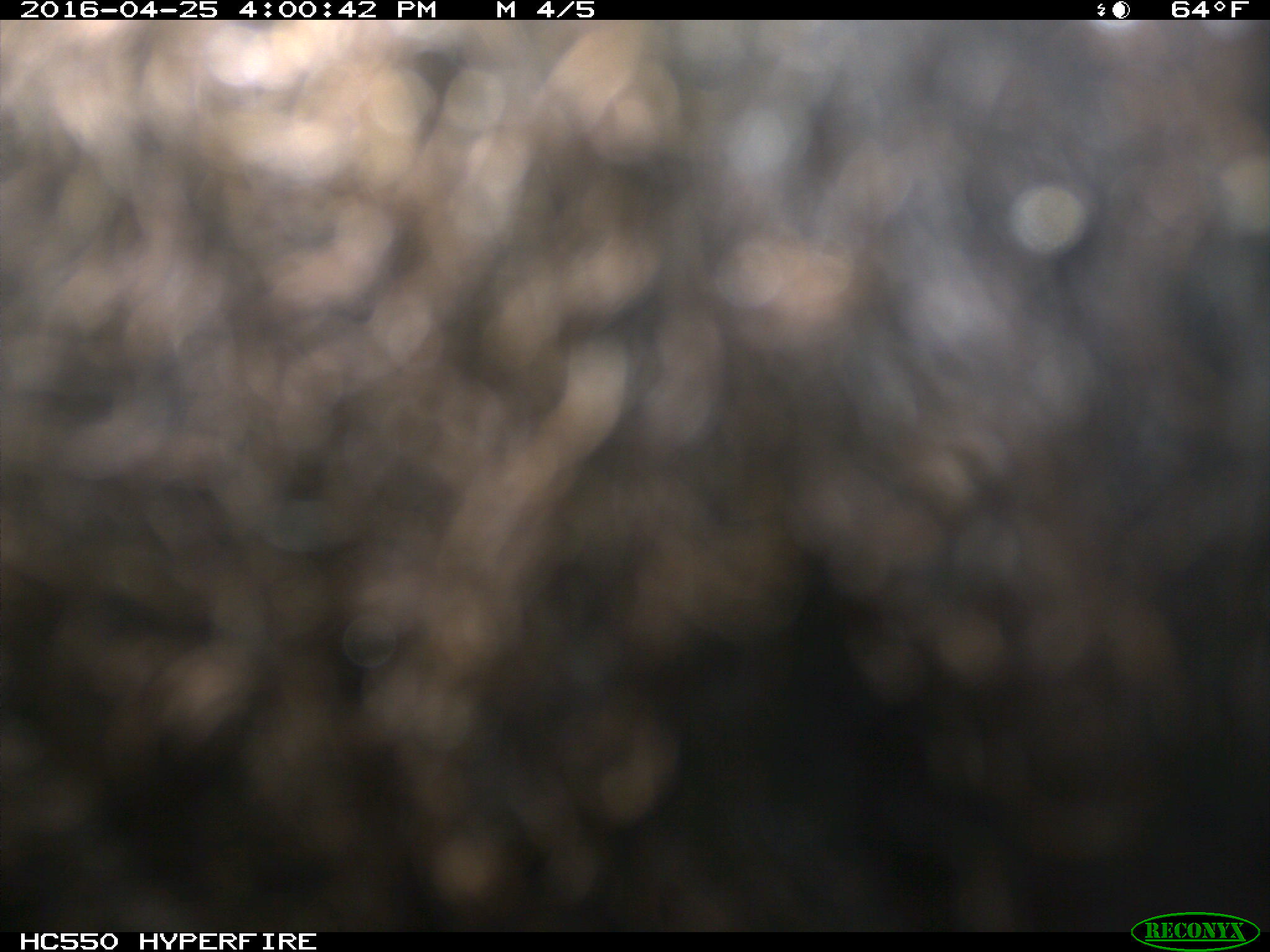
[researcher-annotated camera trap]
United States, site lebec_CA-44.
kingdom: Animalia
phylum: Chordata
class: Mammalia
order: Artiodactyla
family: Bovidae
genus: Bos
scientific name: Bos taurus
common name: domestic cow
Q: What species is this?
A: Bos taurus (domestic cow).